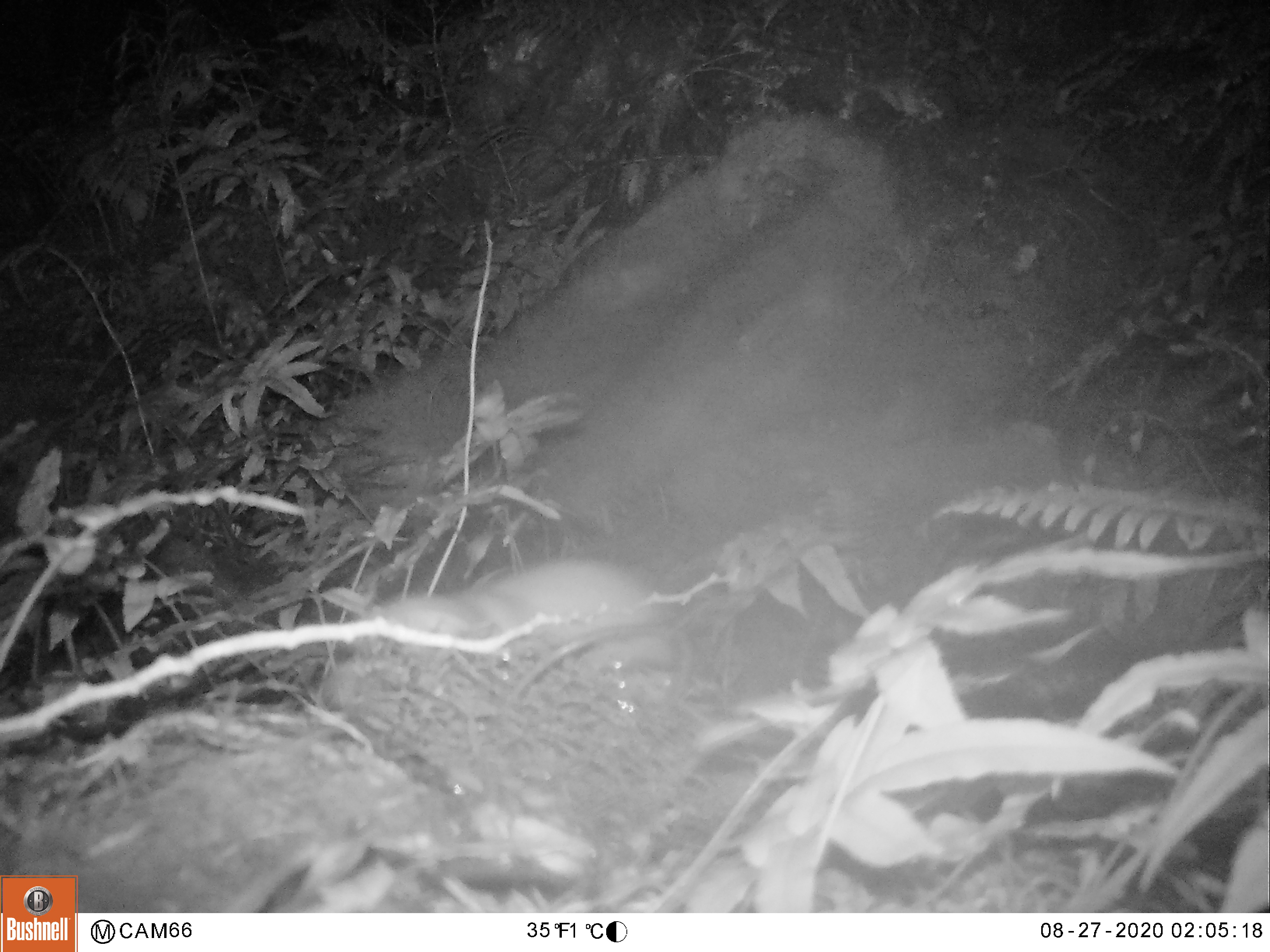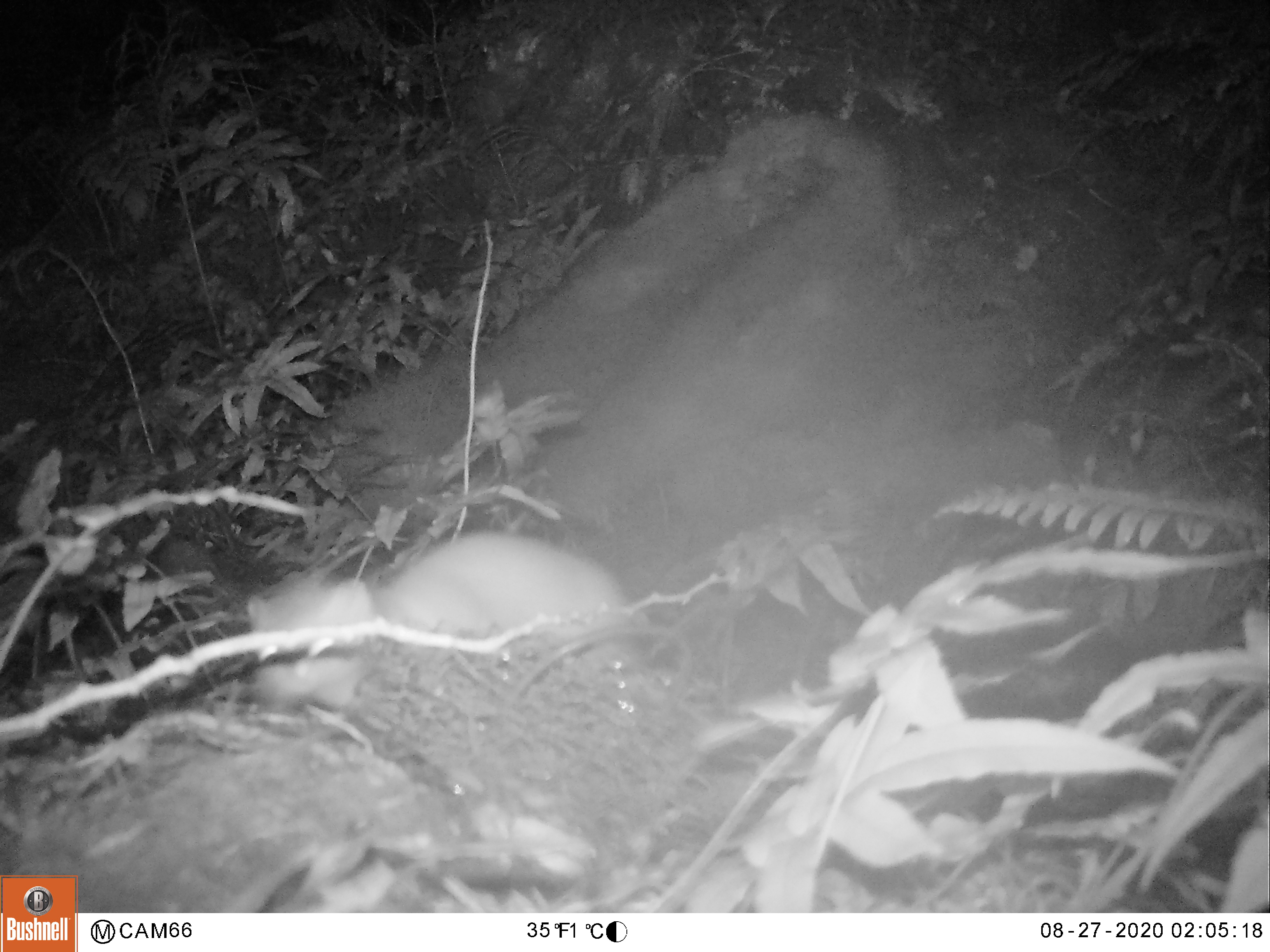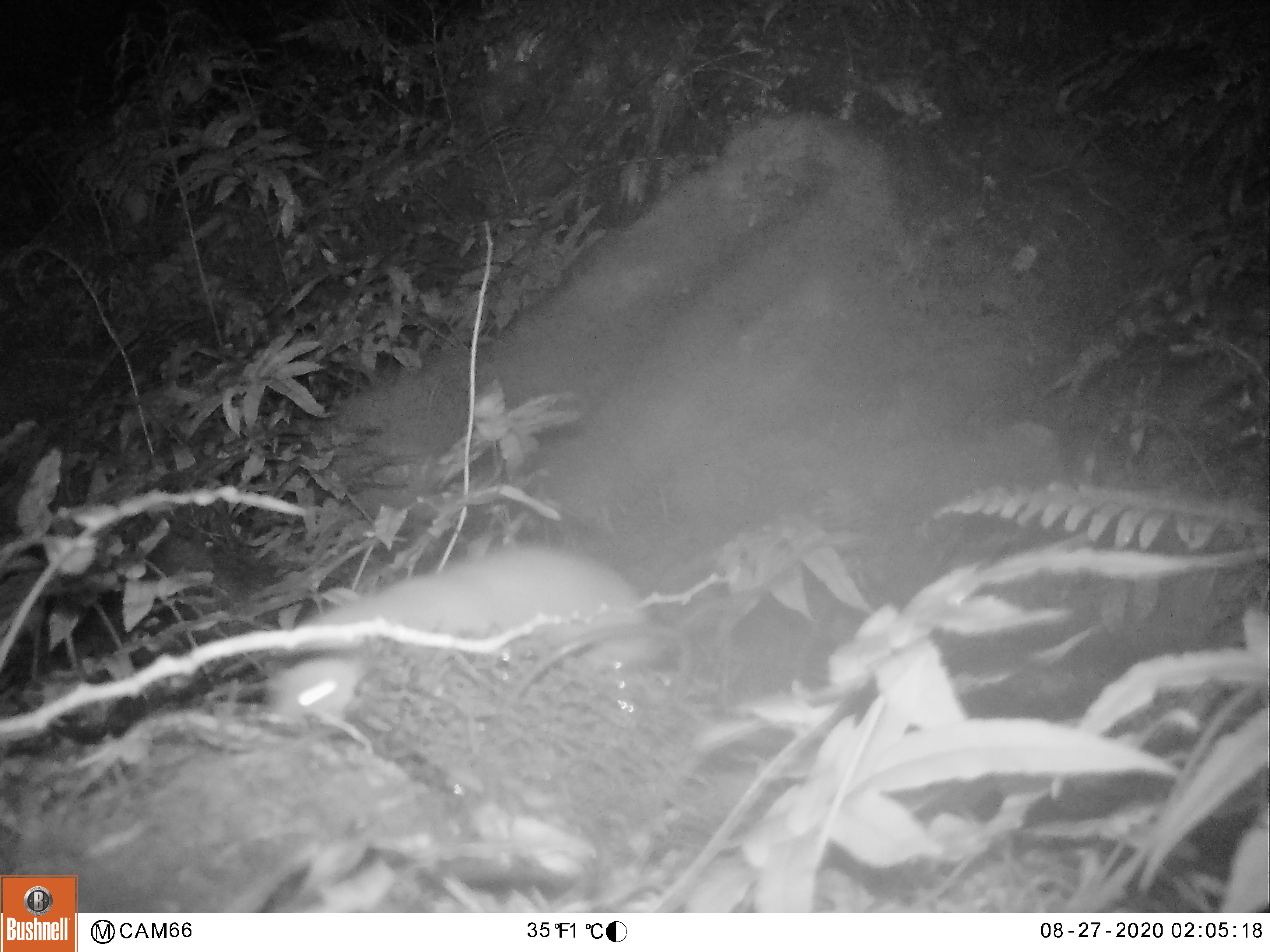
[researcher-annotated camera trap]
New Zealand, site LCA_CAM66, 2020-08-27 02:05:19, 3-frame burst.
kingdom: Animalia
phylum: Chordata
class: Mammalia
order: Carnivora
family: Mustelidae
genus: Mustela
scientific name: Mustela erminea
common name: stoat